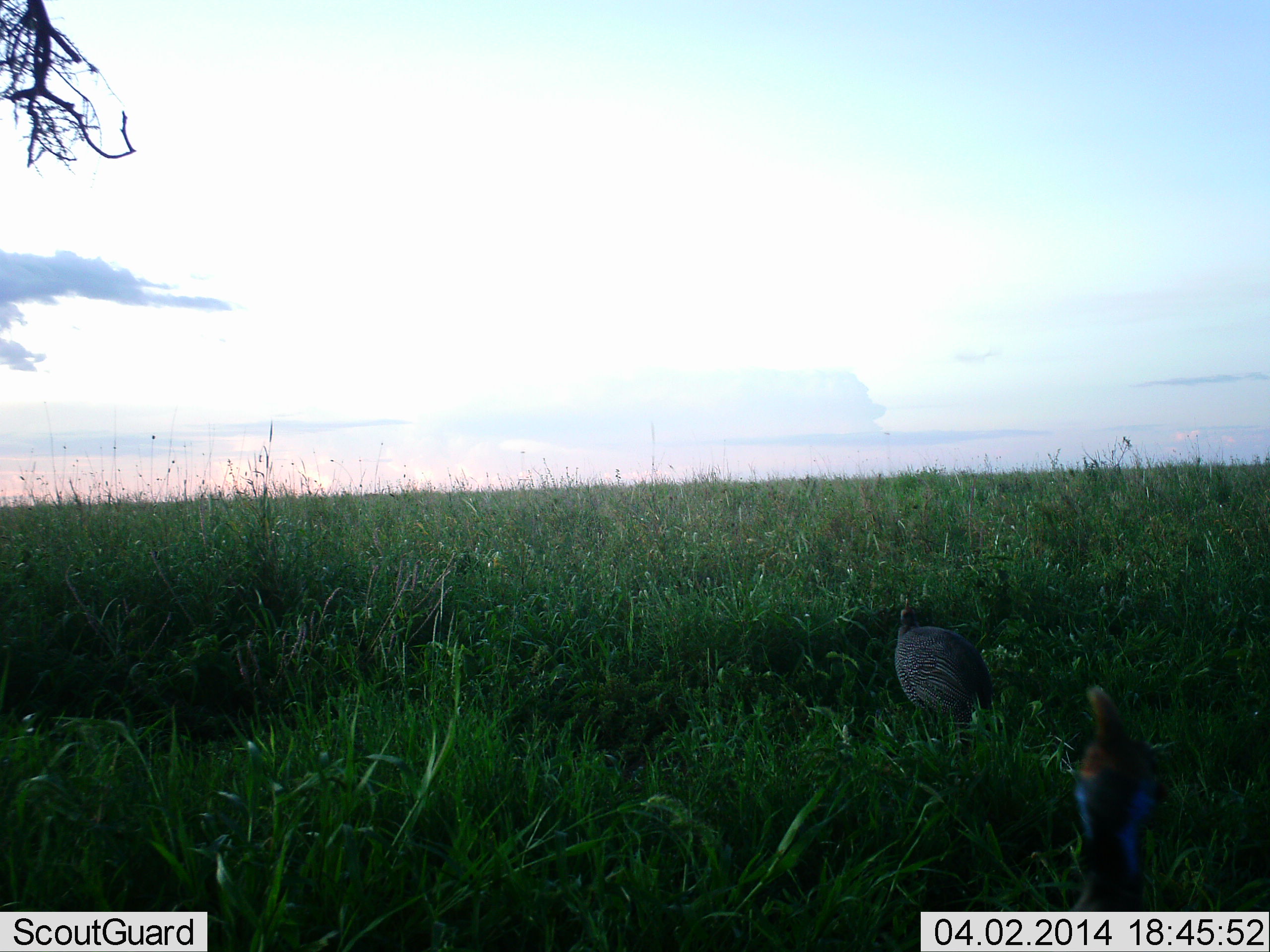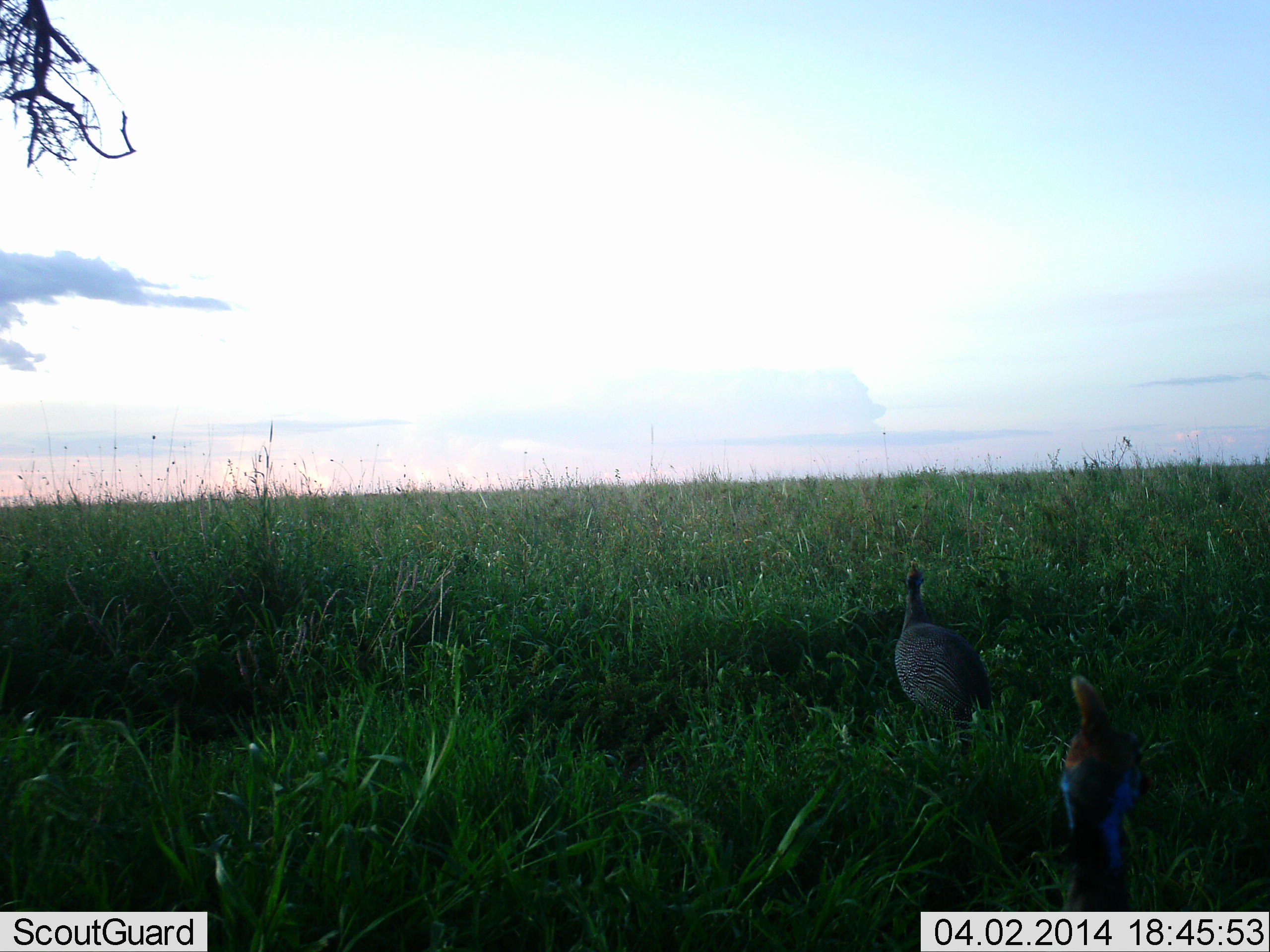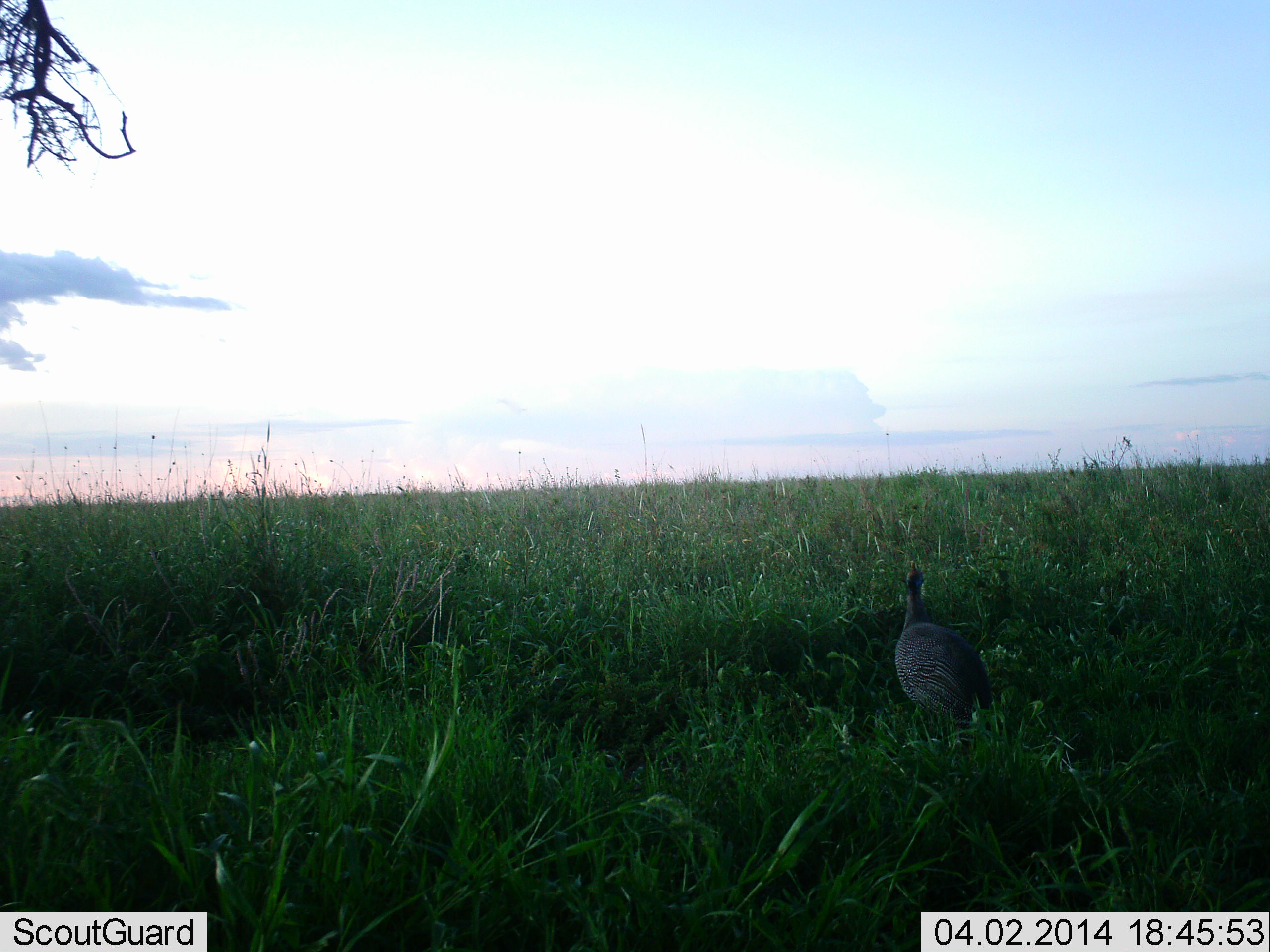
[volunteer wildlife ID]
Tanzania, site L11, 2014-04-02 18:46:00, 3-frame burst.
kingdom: Animalia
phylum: Chordata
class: Aves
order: Galliformes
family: Numididae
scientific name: Numididae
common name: guinea fowl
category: guineafowl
Guineafowl (guinea fowl) (Numididae), count 2. Behavior (volunteer vote fractions): standing 60%, resting 0%, moving 50%, interacting 0%. Young present (vote fraction): 0%. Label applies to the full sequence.